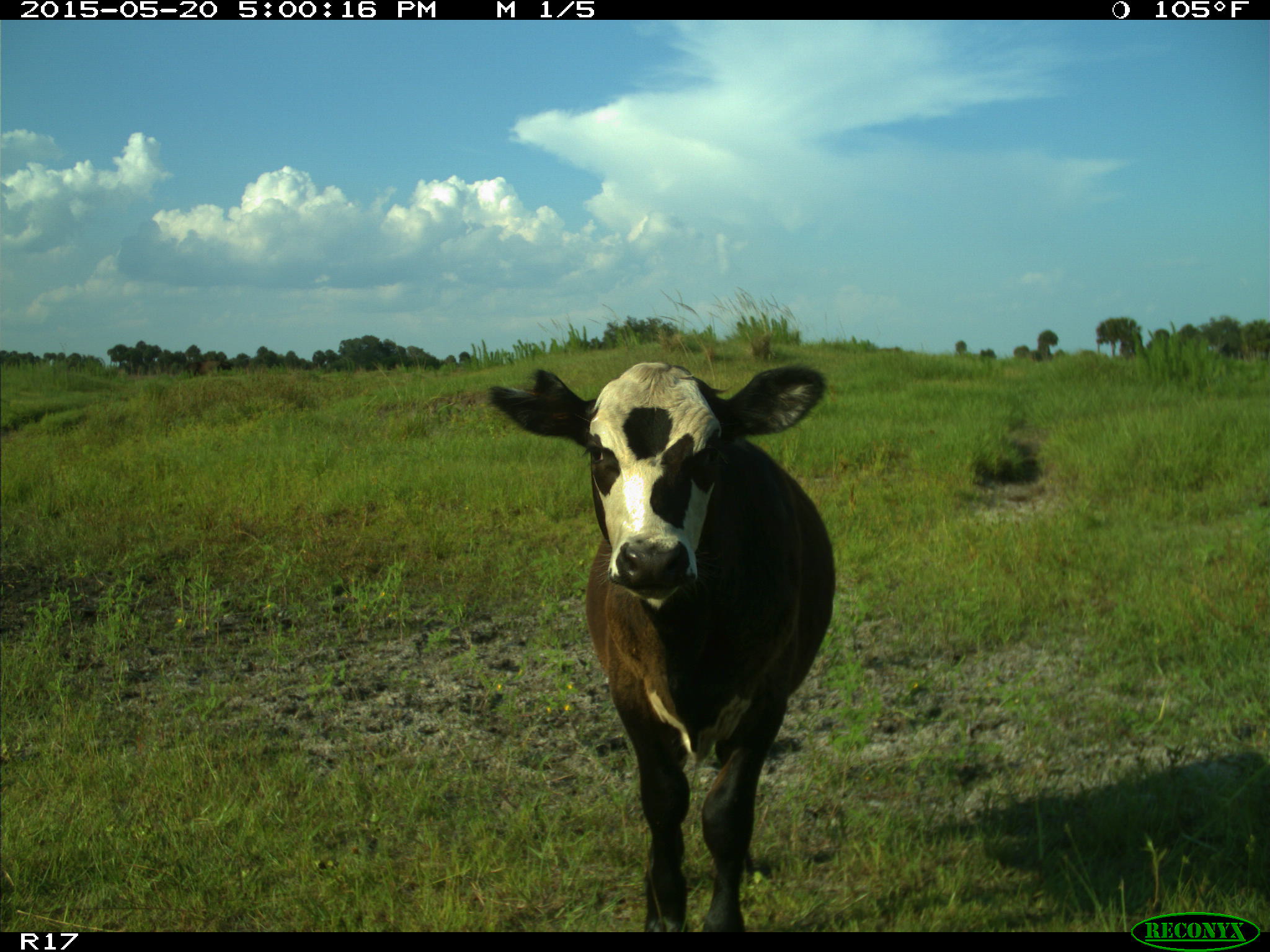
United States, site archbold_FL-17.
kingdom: Animalia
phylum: Chordata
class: Mammalia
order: Artiodactyla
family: Bovidae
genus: Bos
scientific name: Bos taurus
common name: domestic cow